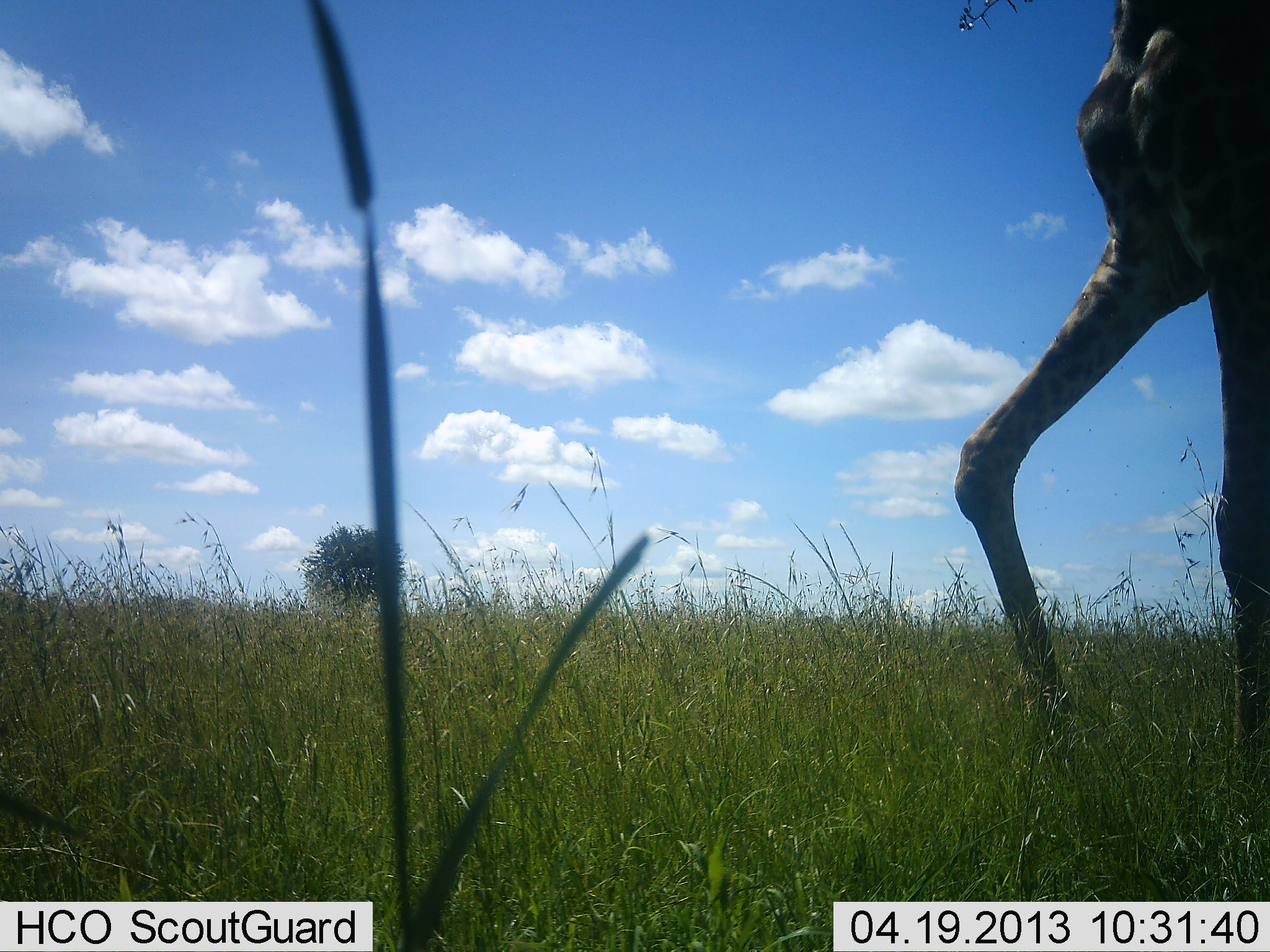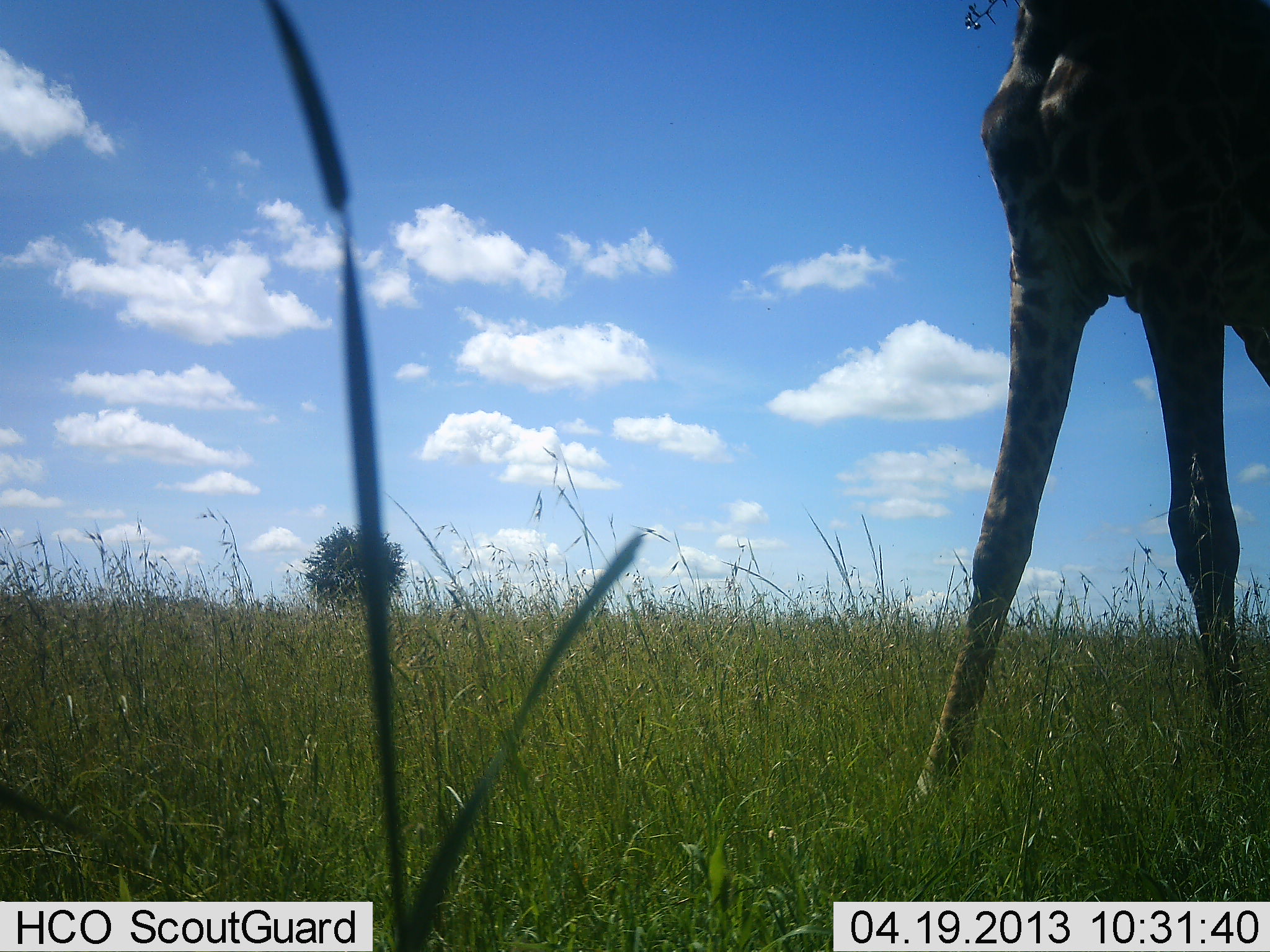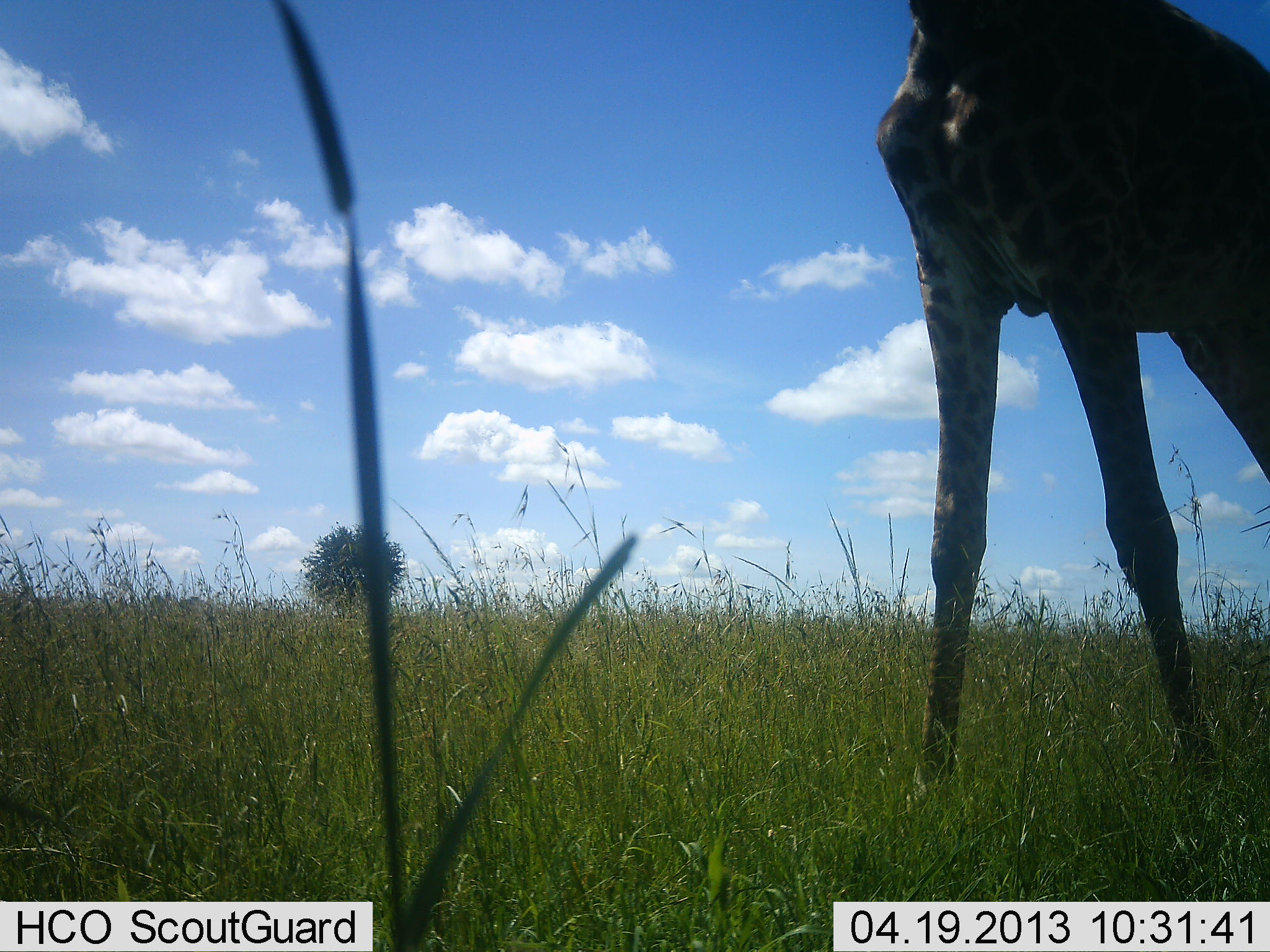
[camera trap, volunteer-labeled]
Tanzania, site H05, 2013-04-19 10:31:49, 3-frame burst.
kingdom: Animalia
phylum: Chordata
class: Mammalia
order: Artiodactyla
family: Giraffidae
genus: Giraffa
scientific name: Giraffa camelopardalis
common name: giraffe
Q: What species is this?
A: Giraffe (Giraffa camelopardalis).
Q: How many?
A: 1.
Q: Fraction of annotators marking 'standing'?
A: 41%.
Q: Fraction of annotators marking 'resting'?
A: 0%.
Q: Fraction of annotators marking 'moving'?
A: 65%.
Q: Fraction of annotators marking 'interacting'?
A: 0%.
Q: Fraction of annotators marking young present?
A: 0%.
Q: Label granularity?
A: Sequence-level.